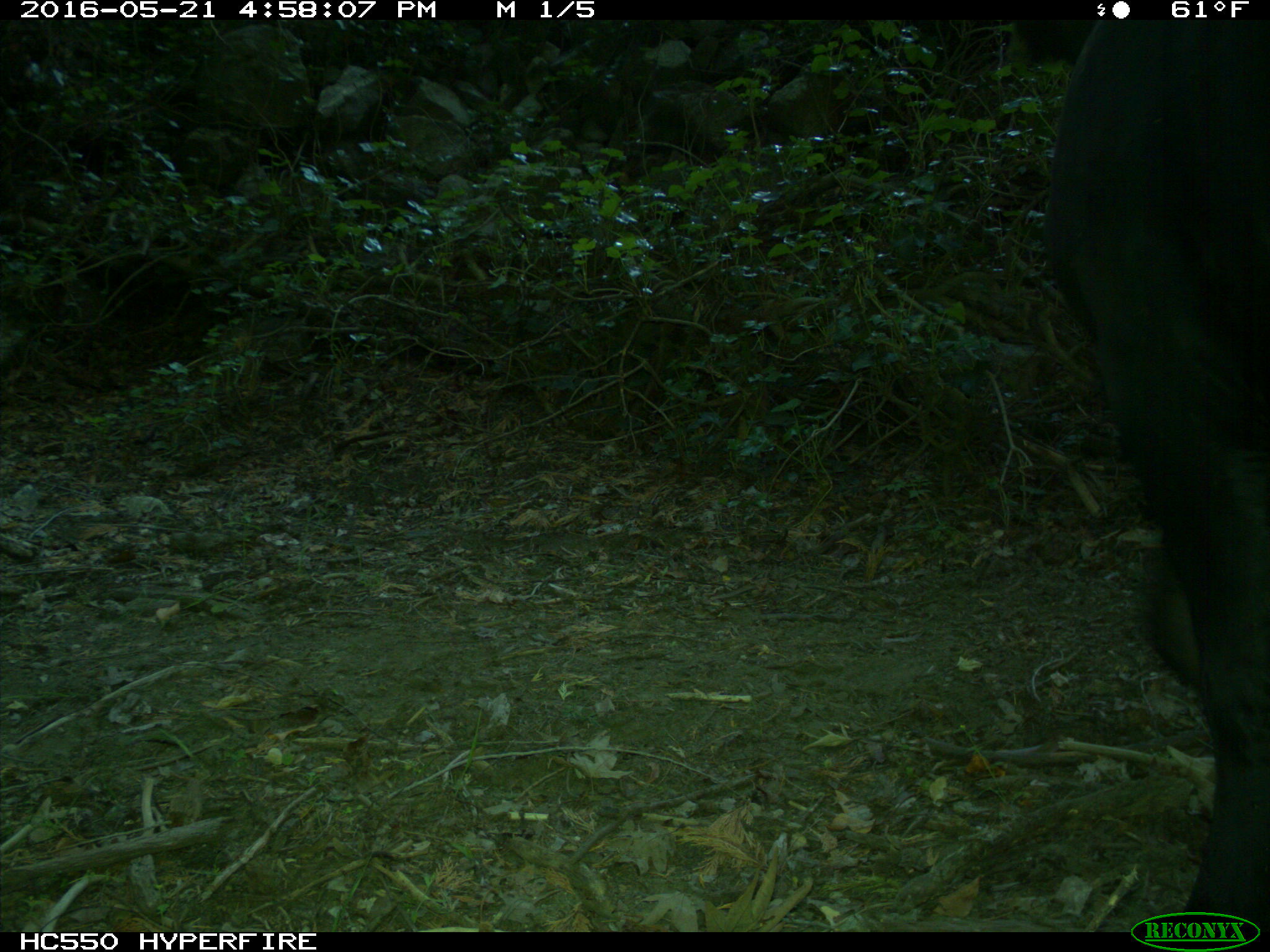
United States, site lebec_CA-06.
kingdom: Animalia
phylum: Chordata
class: Mammalia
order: Artiodactyla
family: Bovidae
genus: Bos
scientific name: Bos taurus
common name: domestic cow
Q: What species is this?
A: Bos taurus (domestic cow).